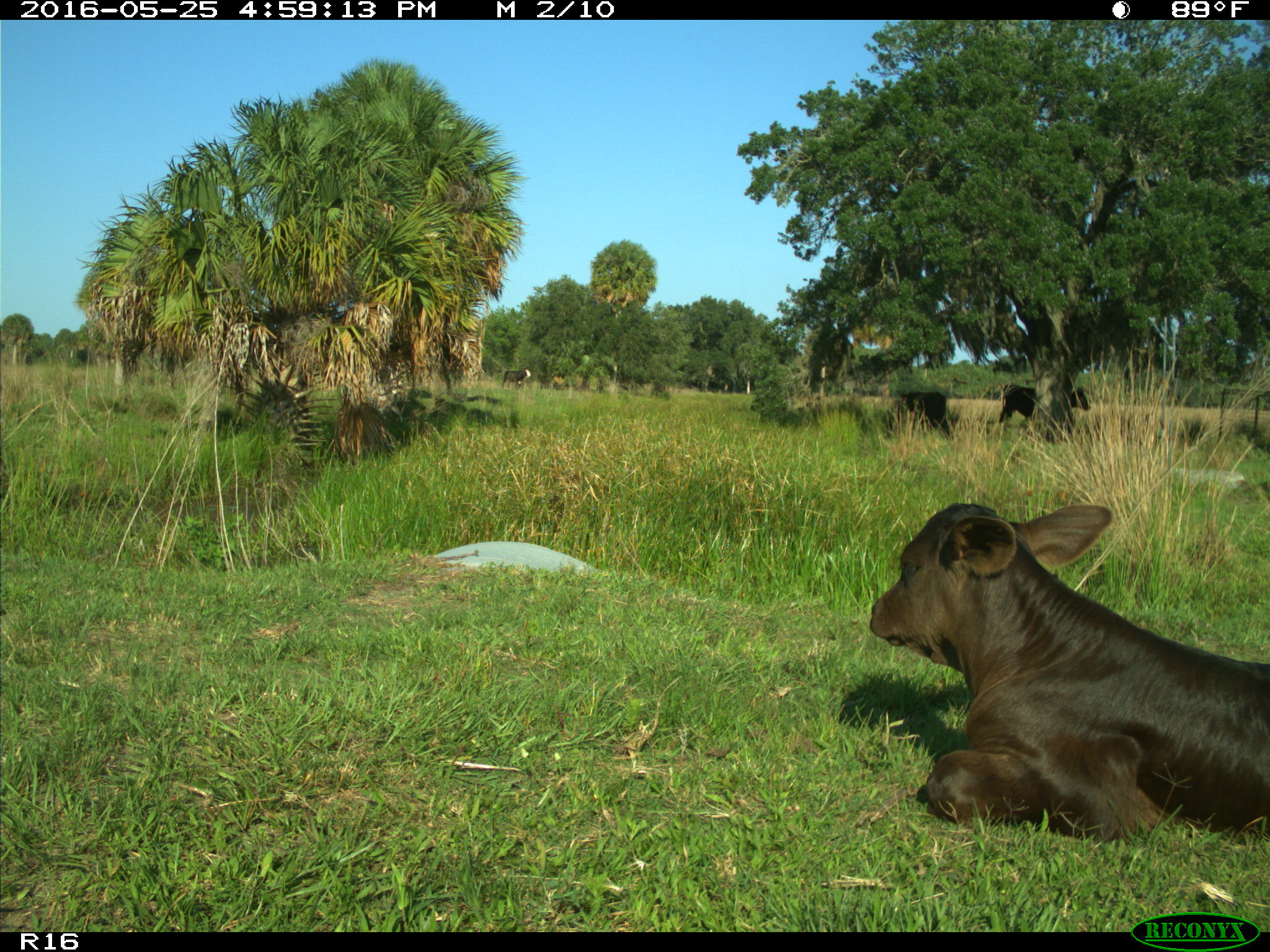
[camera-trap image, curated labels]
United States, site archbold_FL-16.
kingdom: Animalia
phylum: Chordata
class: Mammalia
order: Artiodactyla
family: Bovidae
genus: Bos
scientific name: Bos taurus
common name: domestic cow